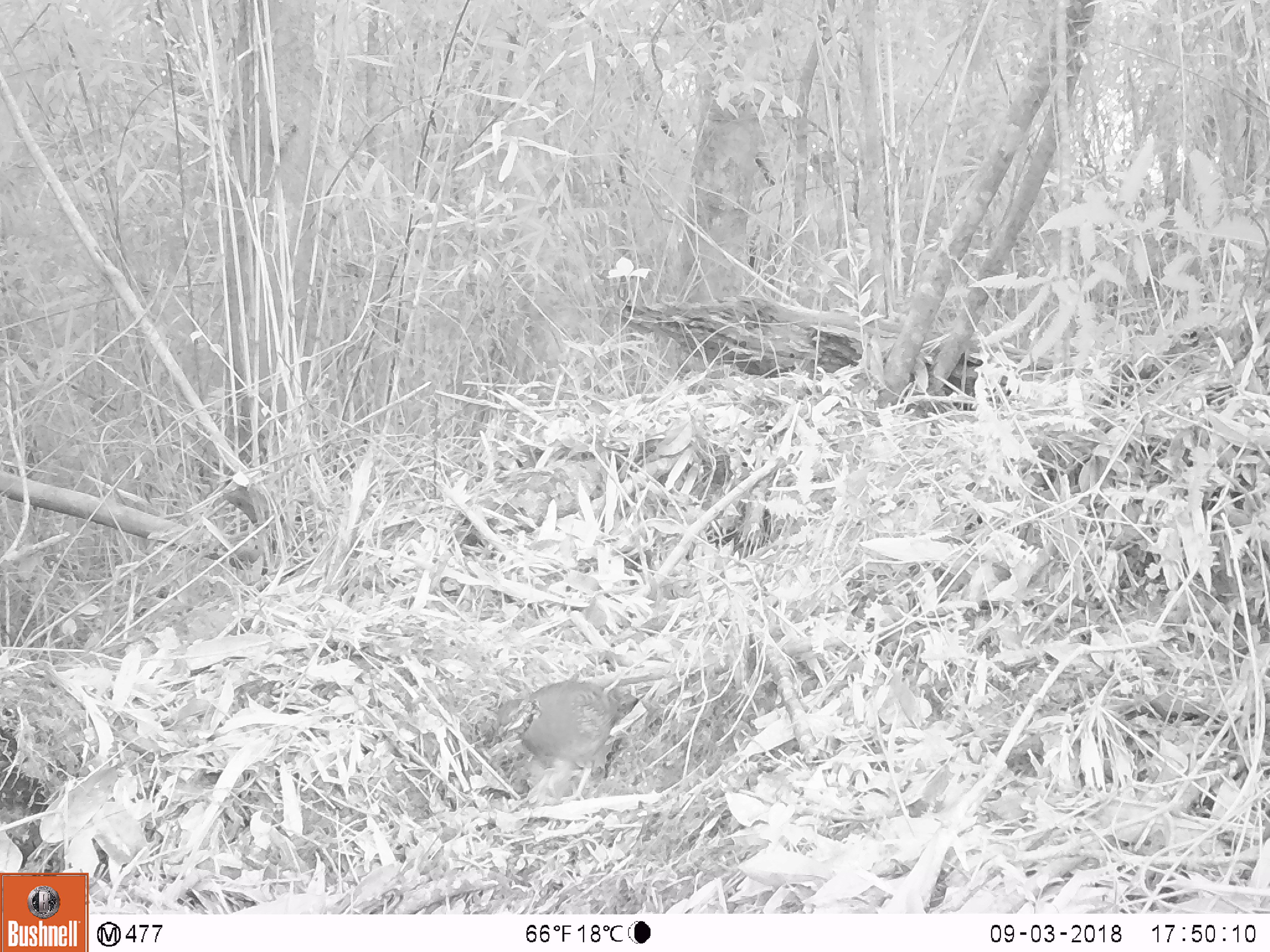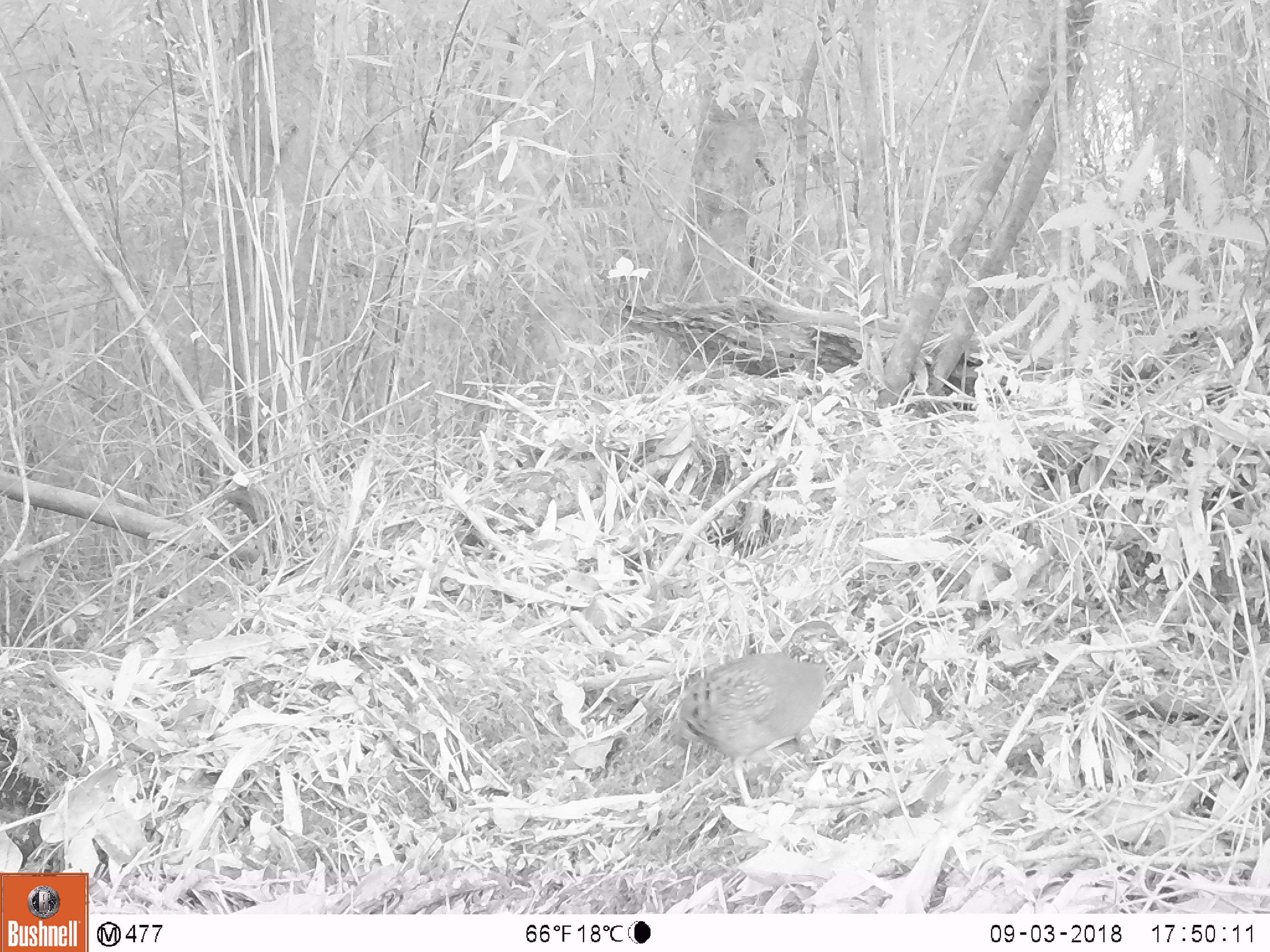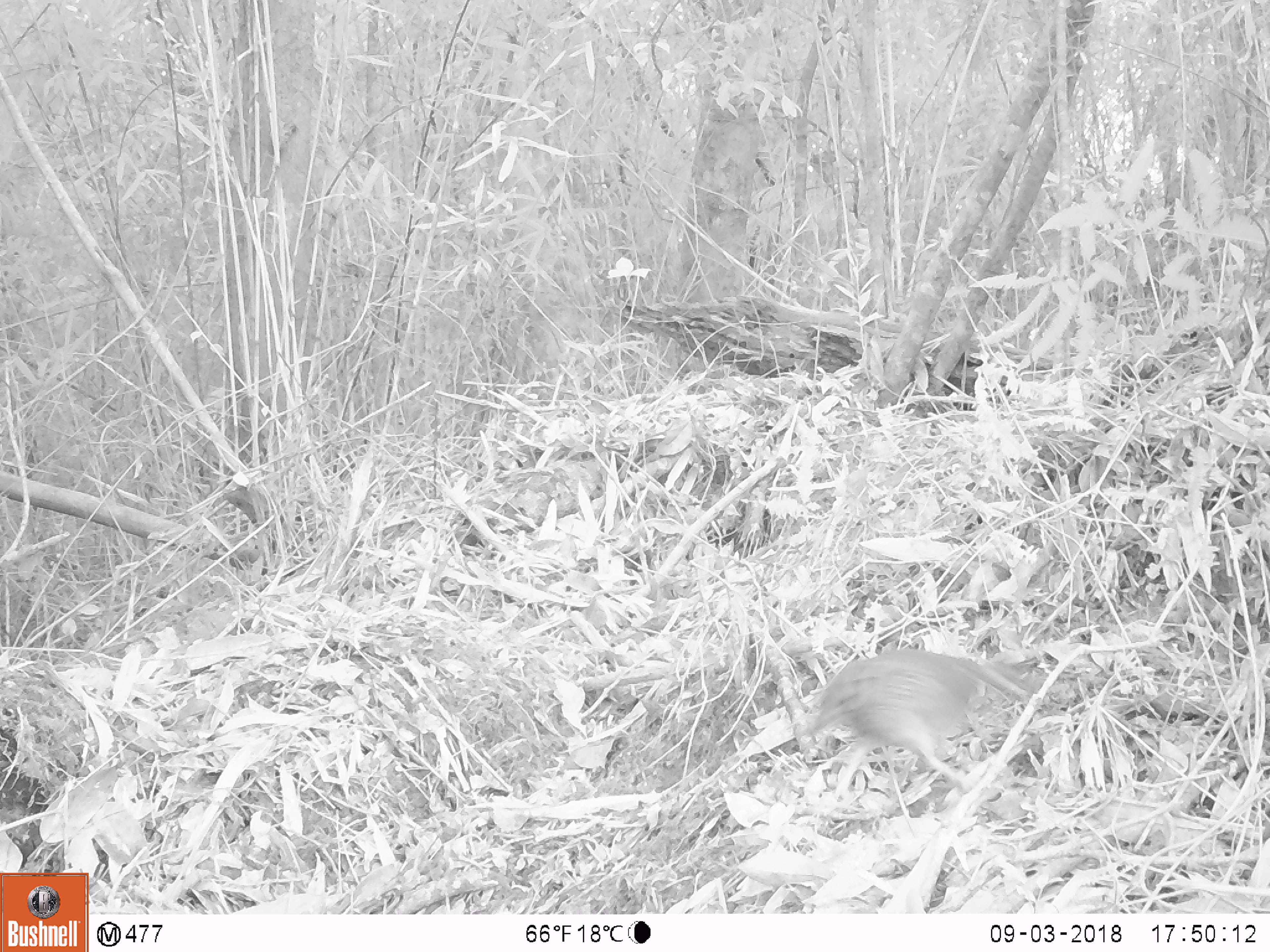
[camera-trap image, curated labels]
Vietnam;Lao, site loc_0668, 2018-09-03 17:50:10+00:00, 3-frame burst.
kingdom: Animalia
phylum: Chordata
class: Aves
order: Galliformes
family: Phasianidae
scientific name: Phasianidae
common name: partridge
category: unidentified partridge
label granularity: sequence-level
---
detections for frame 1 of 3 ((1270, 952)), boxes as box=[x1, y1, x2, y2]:
unidentified partridge: box=[495, 678, 640, 806]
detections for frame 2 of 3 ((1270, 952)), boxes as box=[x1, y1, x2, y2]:
unidentified partridge: box=[670, 619, 848, 808]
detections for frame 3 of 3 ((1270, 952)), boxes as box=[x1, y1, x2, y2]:
unidentified partridge: box=[791, 647, 1050, 793]